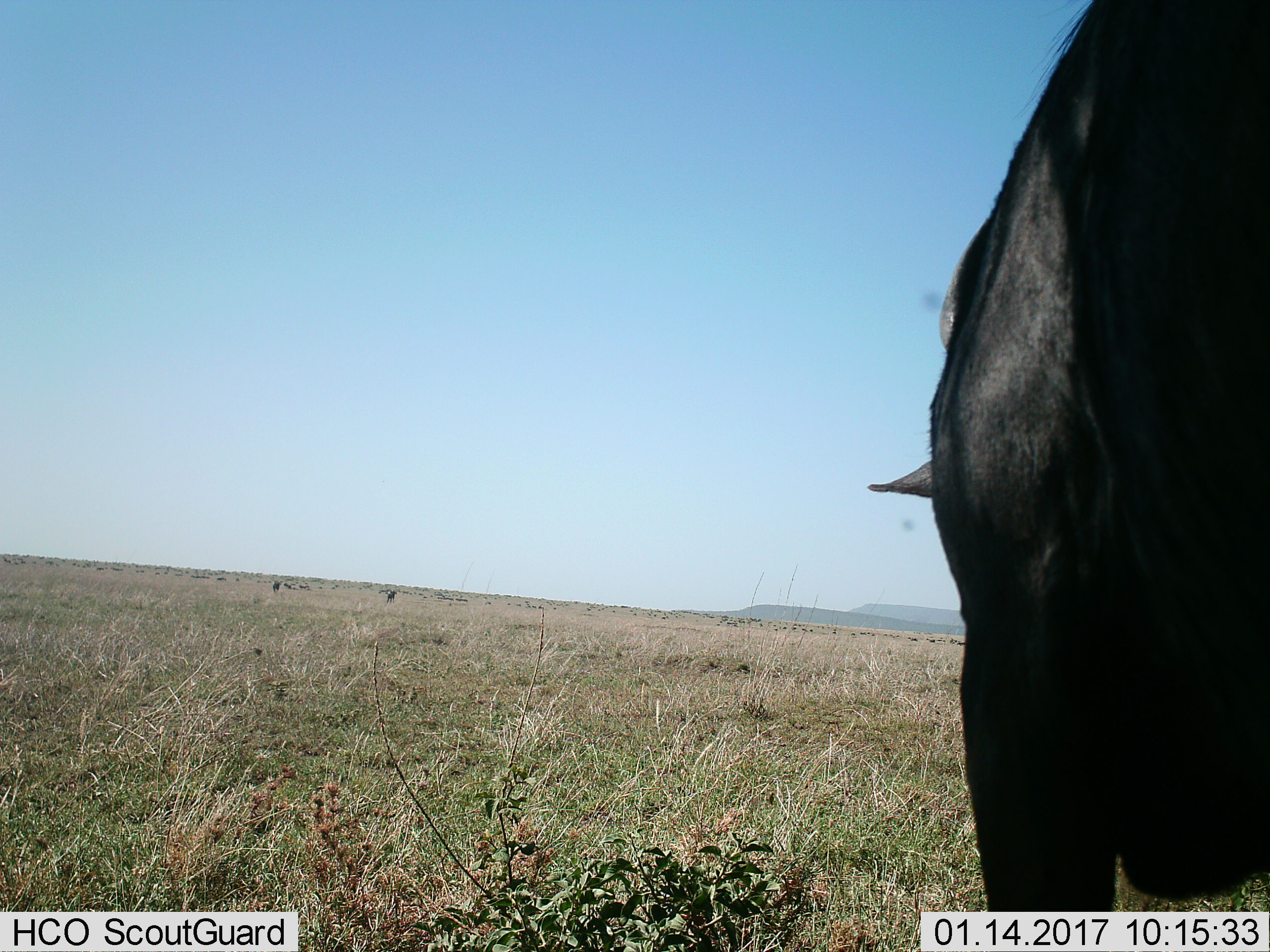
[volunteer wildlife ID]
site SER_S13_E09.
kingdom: Animalia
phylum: Chordata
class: Mammalia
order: Artiodactyla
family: Bovidae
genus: Connochaetes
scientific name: Connochaetes taurinus taurinus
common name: blue wildebeest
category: wildebeestblue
Wildebeestblue (blue wildebeest) (Connochaetes taurinus taurinus), count 1. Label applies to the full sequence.